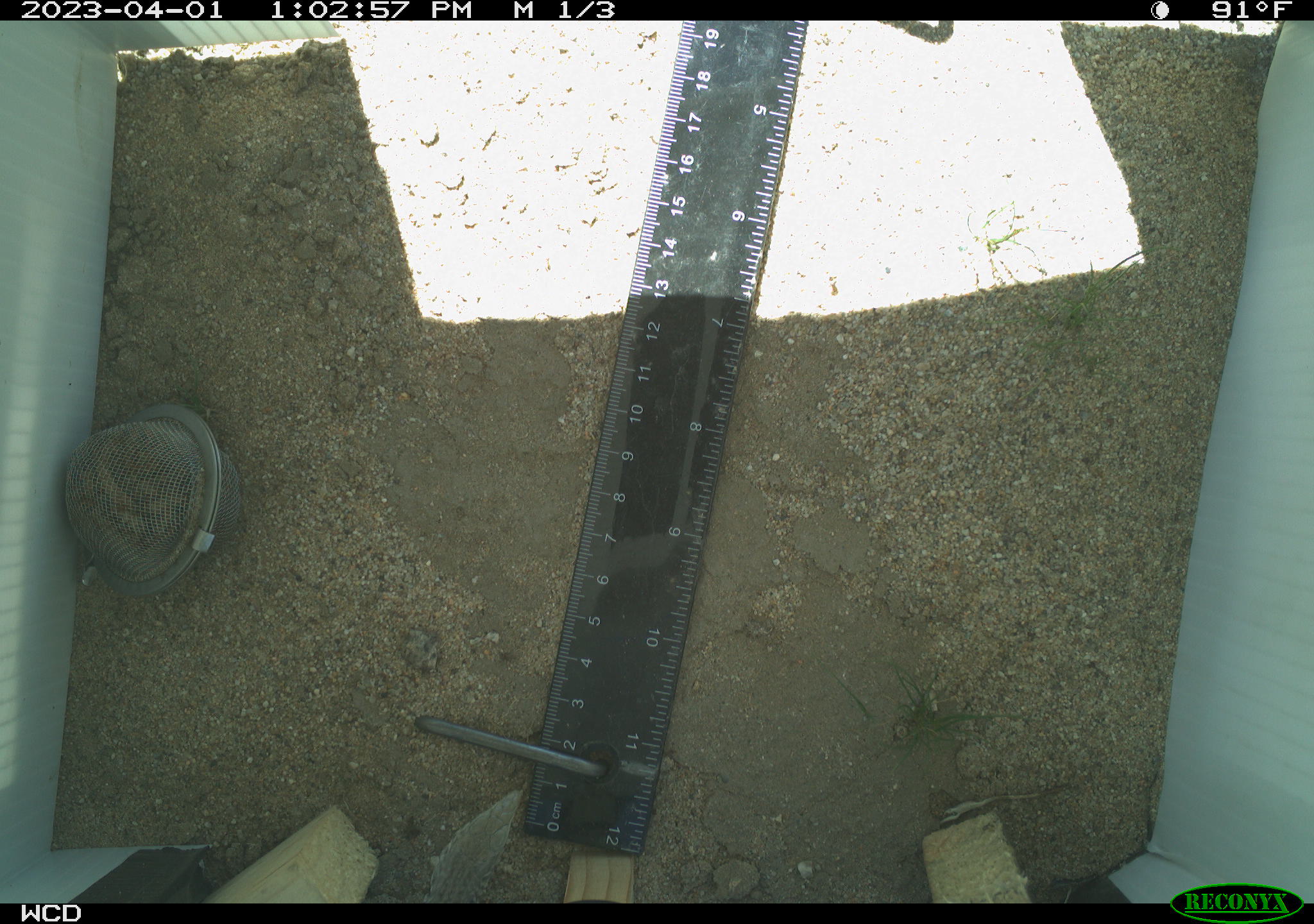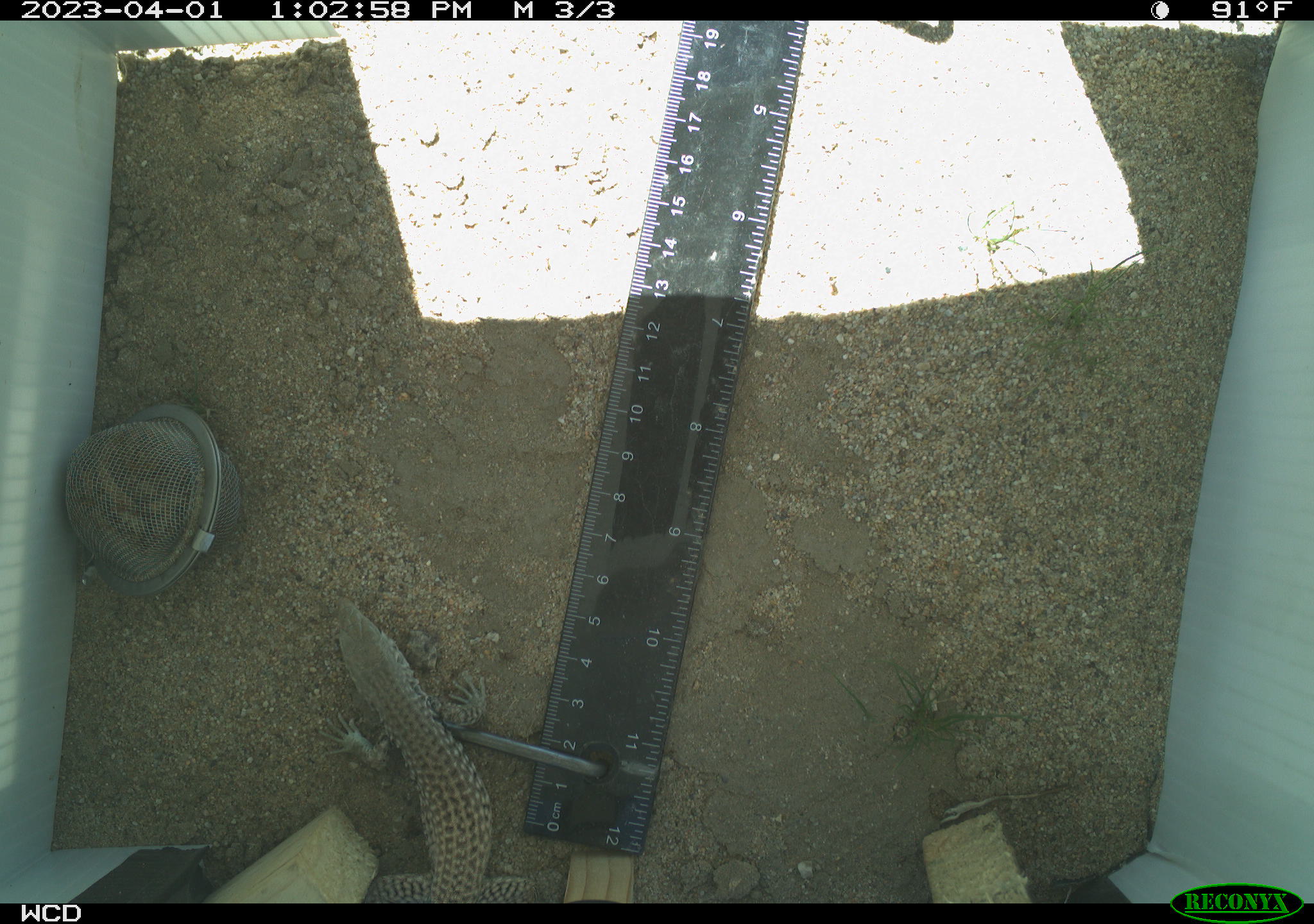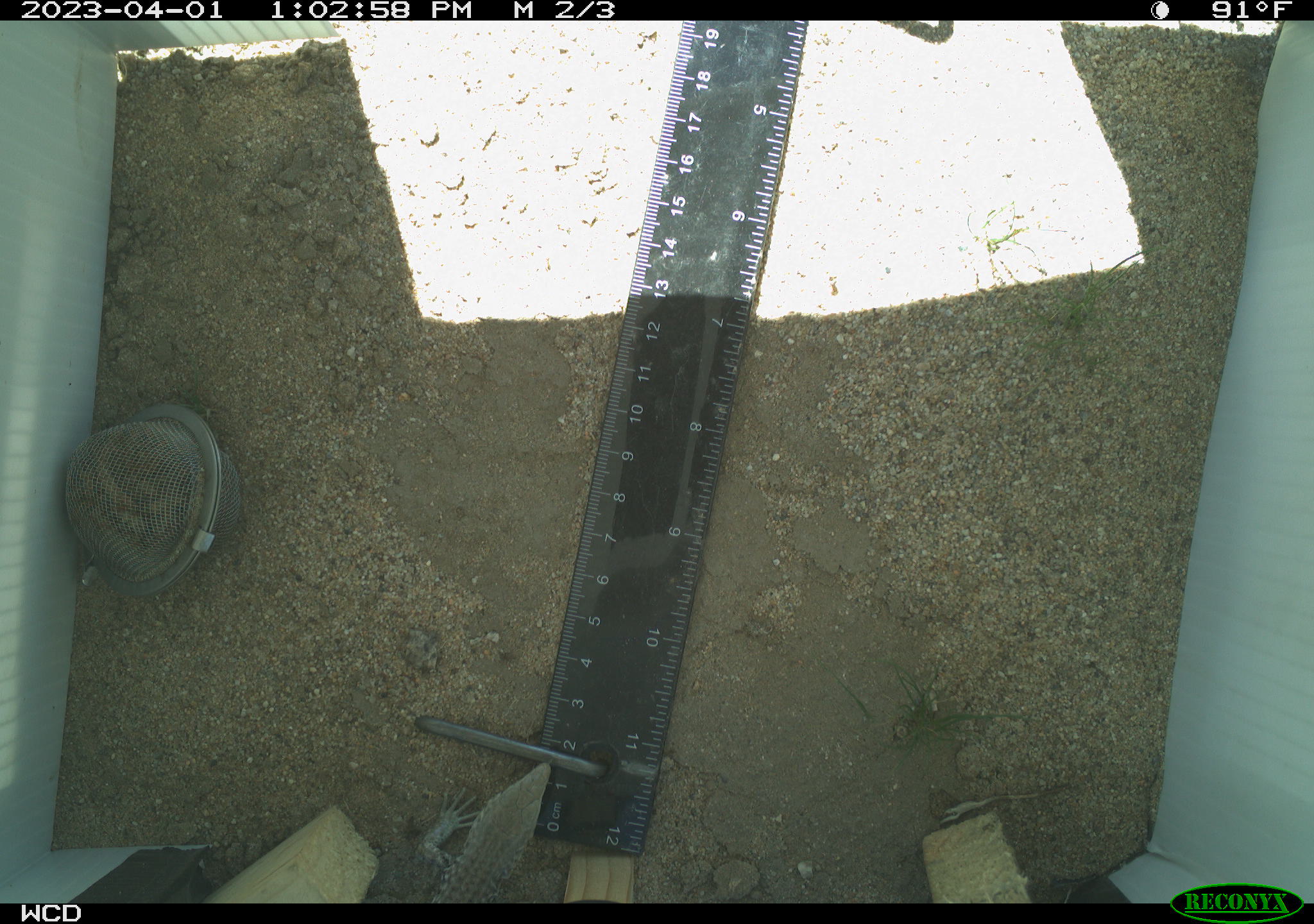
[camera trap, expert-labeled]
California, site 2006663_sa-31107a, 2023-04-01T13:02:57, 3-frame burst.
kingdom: Animalia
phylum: Chordata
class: Reptilia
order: Squamata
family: Teiidae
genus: Aspidoscelis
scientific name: Aspidoscelis tigris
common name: western whiptail